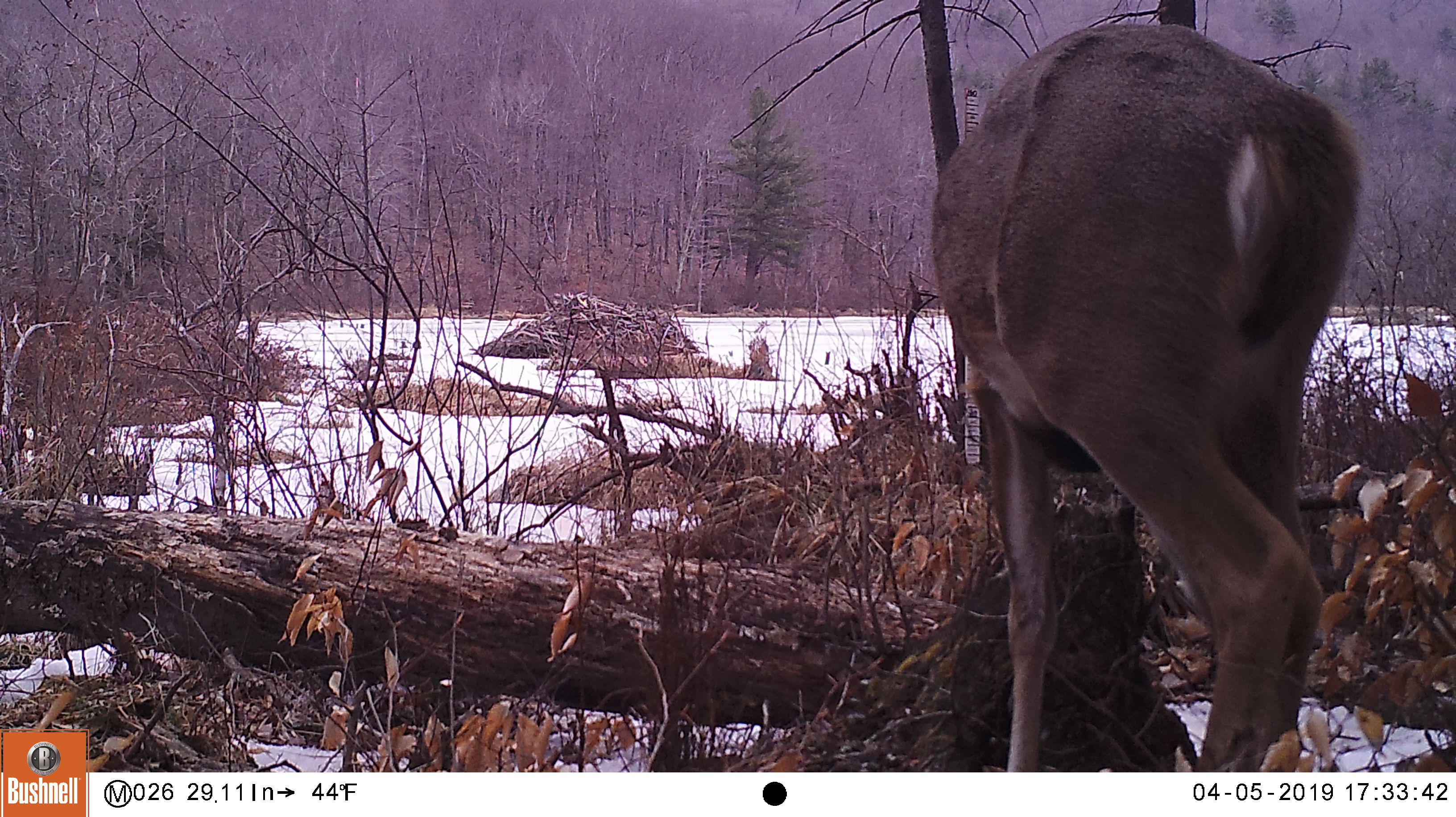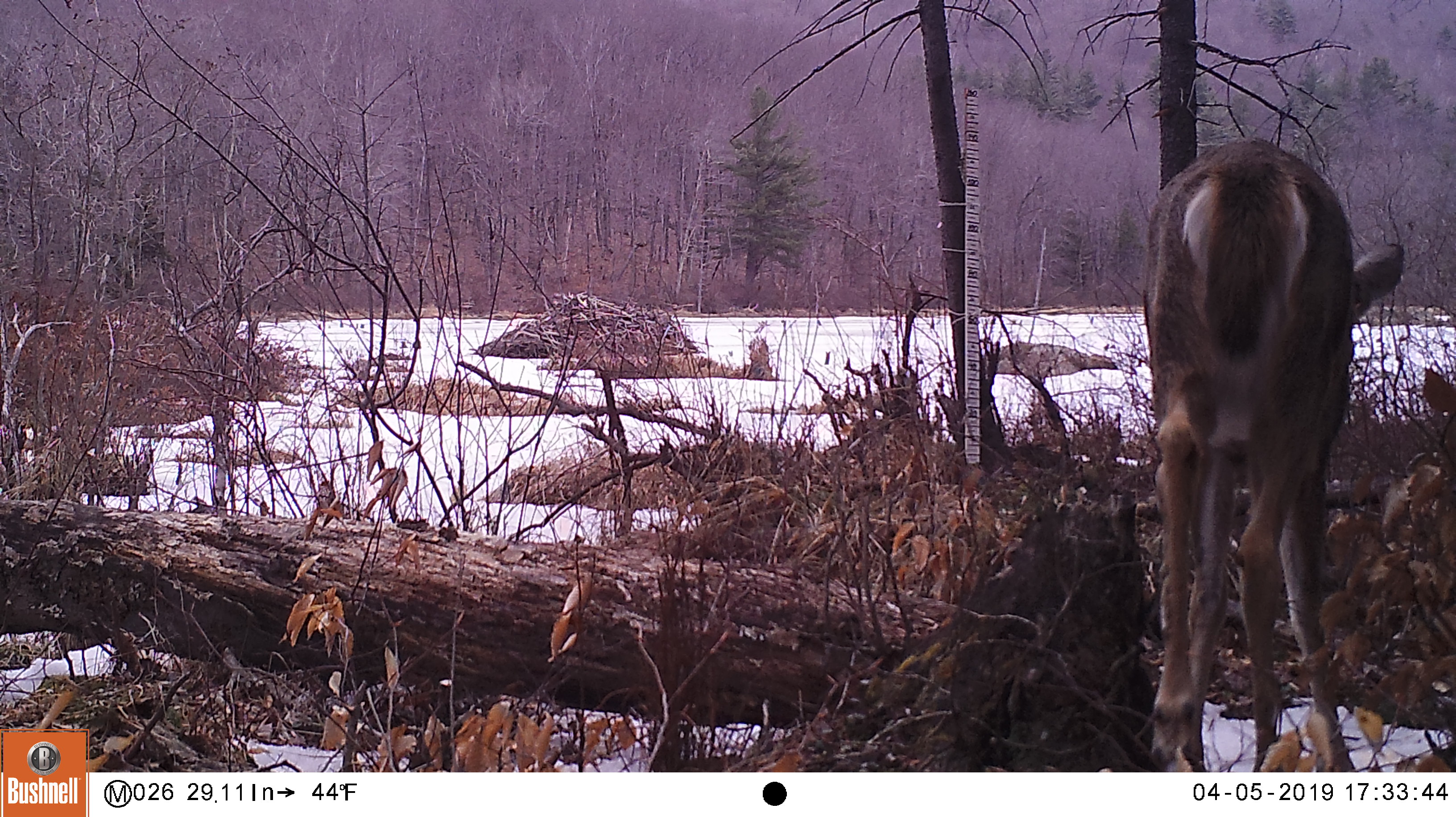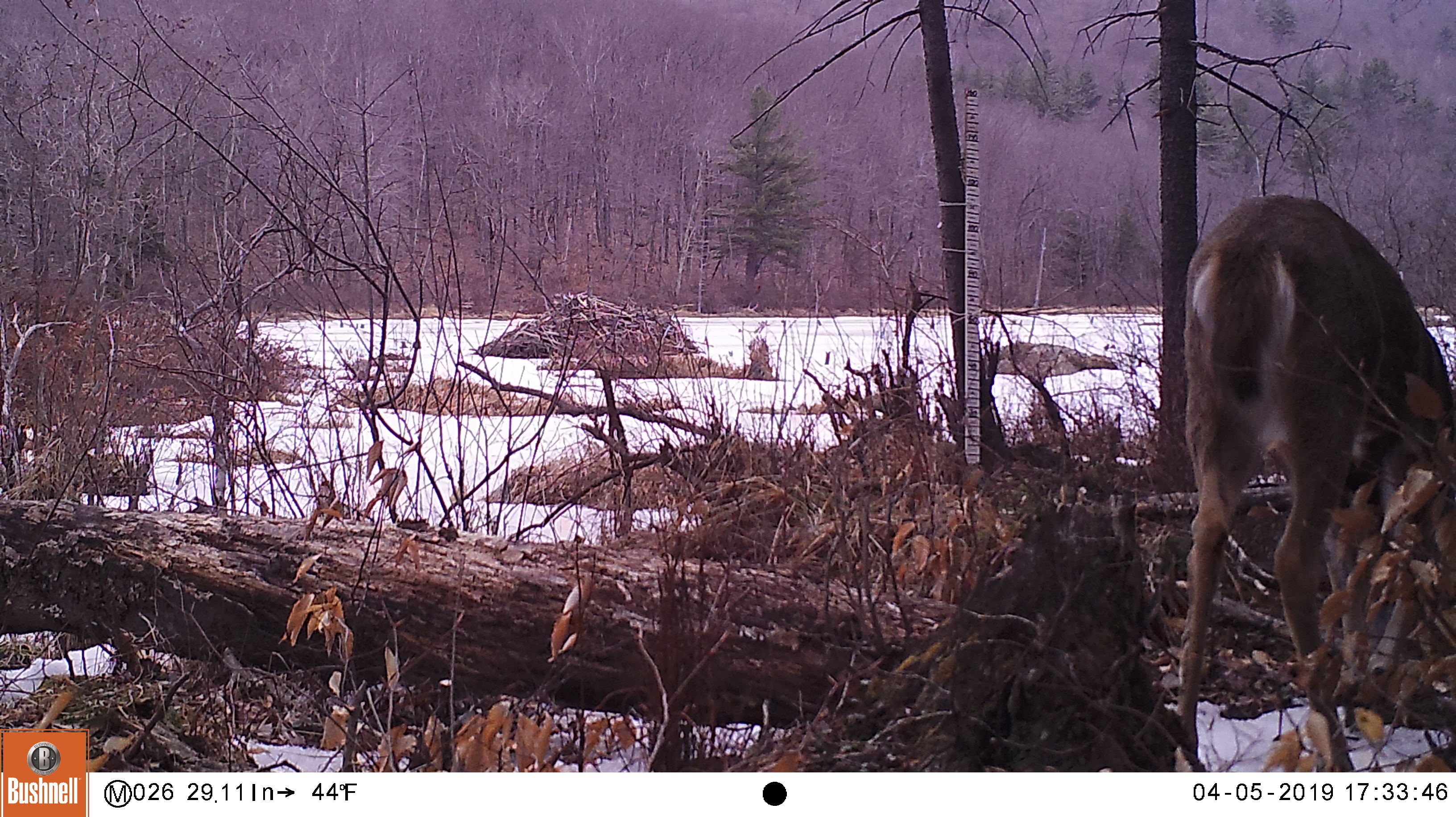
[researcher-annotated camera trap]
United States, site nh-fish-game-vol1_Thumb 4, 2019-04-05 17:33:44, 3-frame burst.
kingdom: Animalia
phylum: Chordata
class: Mammalia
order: Artiodactyla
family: Cervidae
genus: Odocoileus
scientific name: Odocoileus virginianus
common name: white-tailed deer